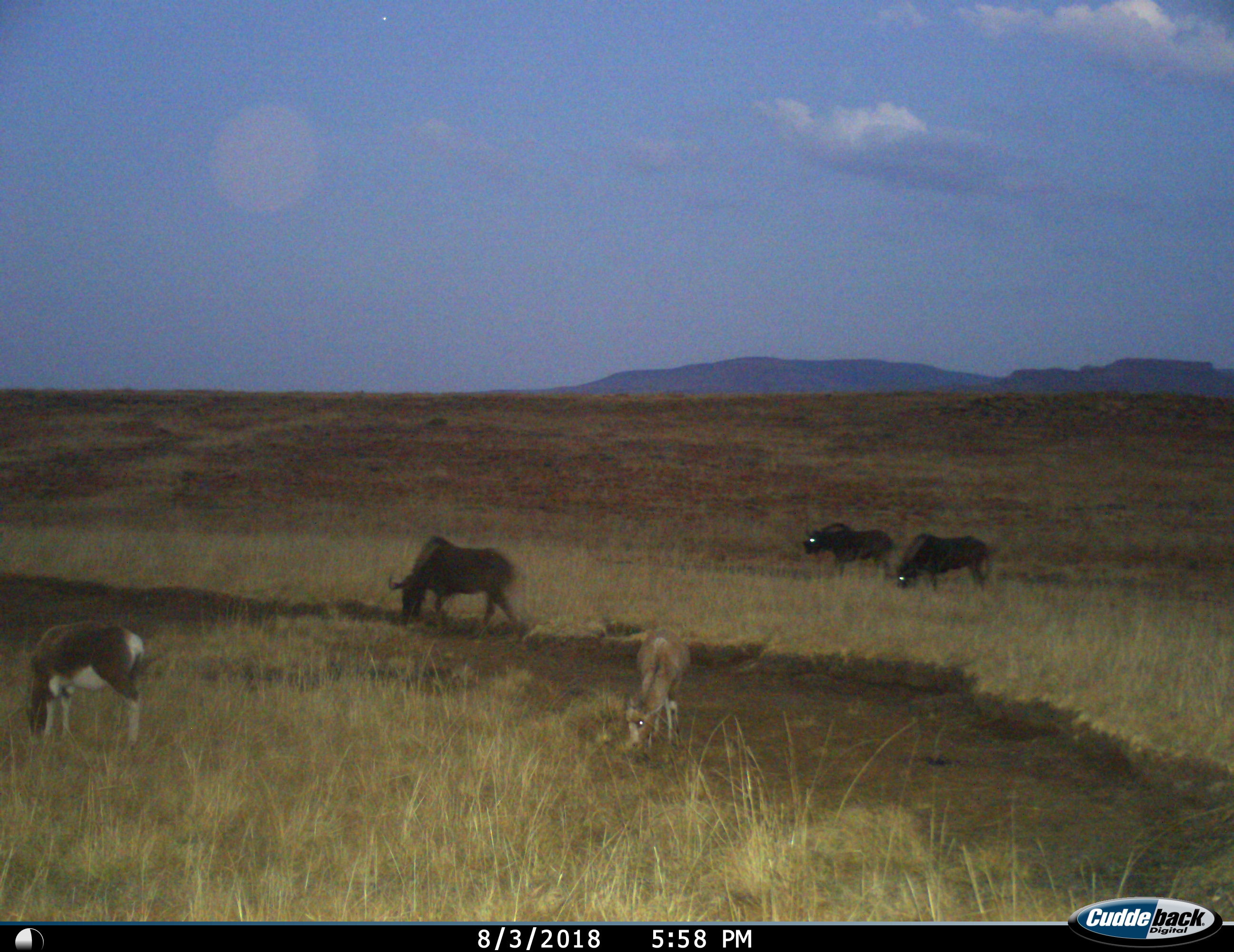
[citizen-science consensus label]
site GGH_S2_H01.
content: unidentified animal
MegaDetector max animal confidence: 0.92